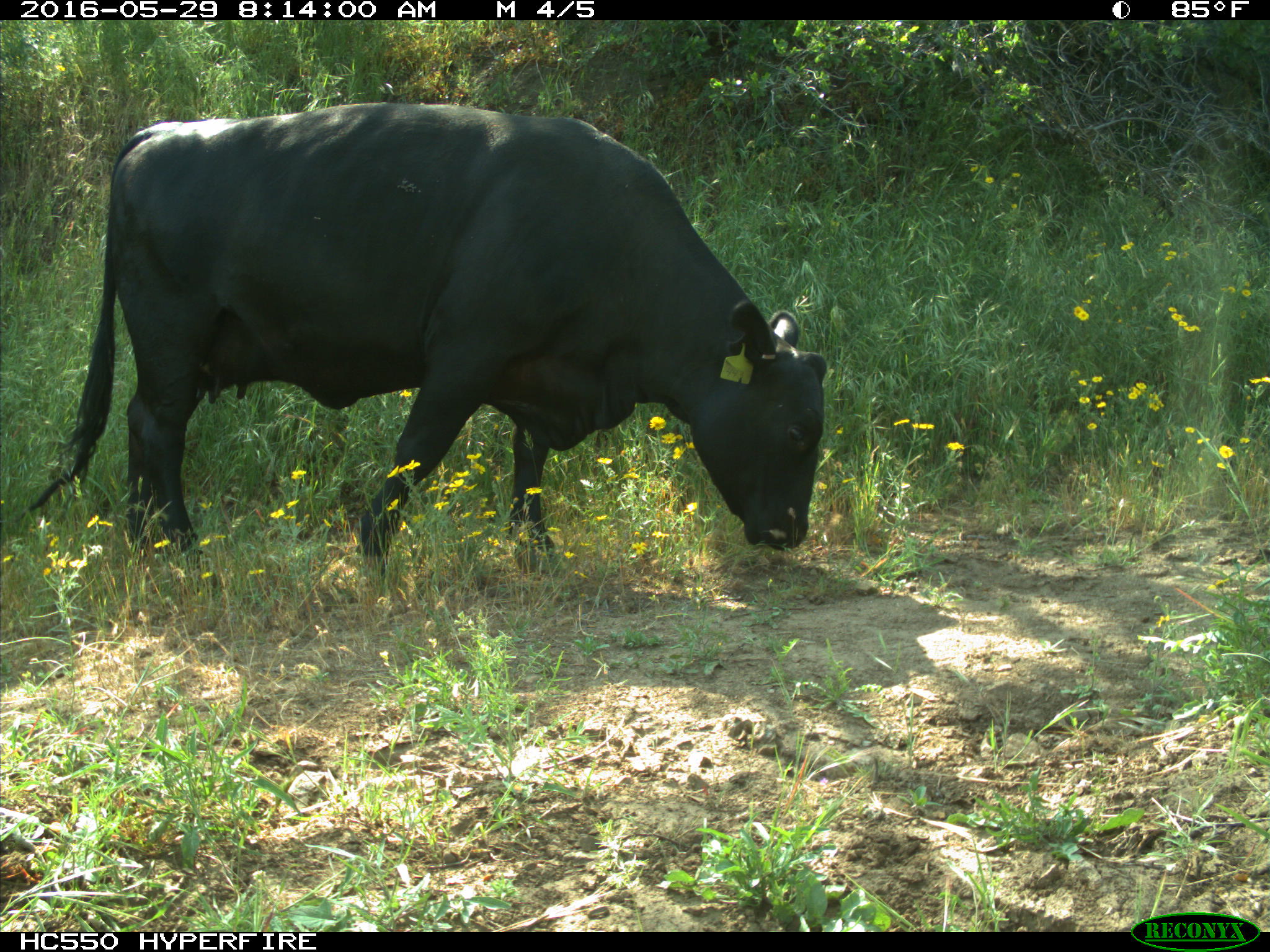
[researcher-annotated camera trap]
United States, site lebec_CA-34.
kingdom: Animalia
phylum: Chordata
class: Mammalia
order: Artiodactyla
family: Bovidae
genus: Bos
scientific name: Bos taurus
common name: domestic cow